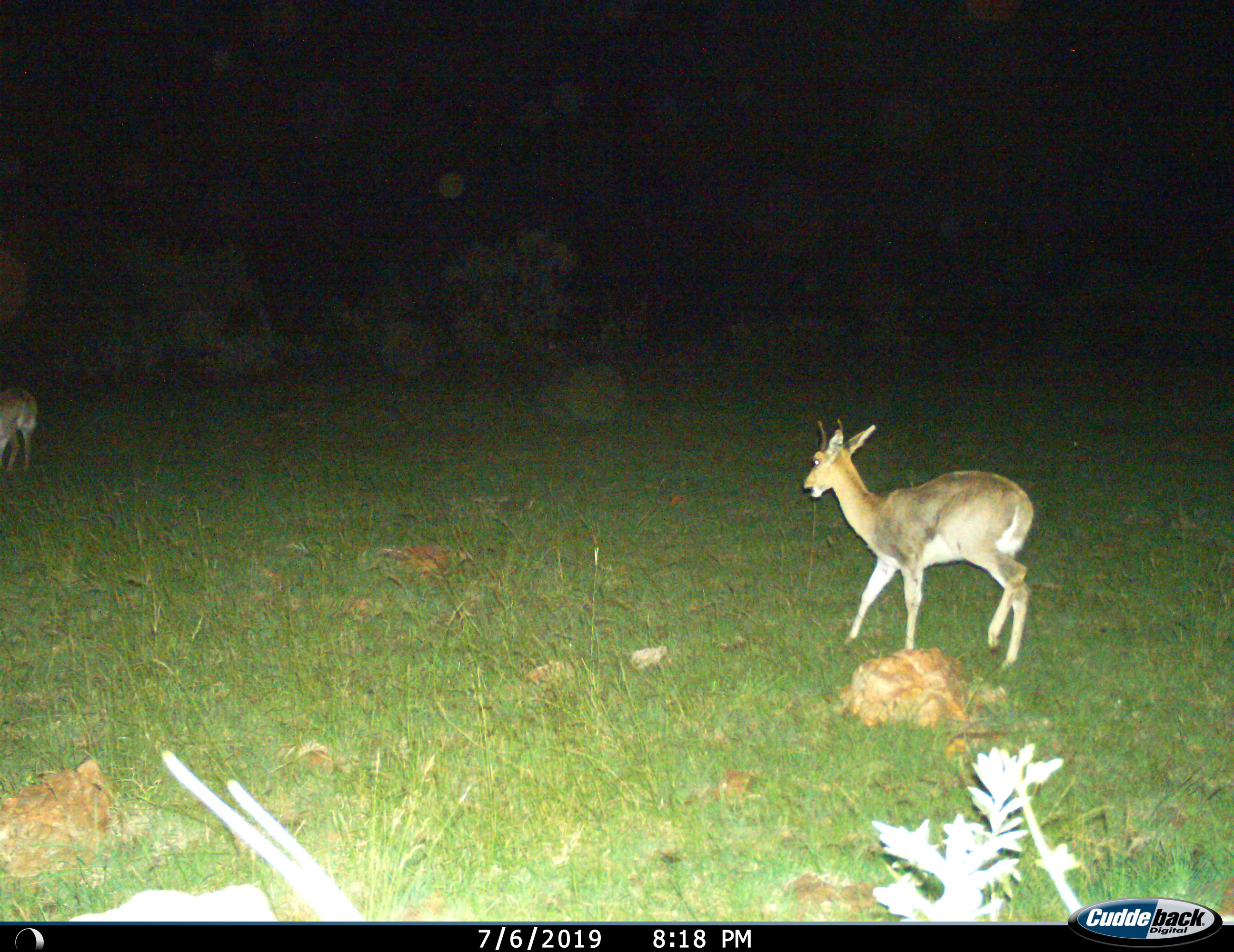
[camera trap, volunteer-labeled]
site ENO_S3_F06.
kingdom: Animalia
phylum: Chordata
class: Mammalia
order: Artiodactyla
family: Bovidae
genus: Redunca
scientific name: Redunca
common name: reedbuck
Reedbuck (Redunca), count 2. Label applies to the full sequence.